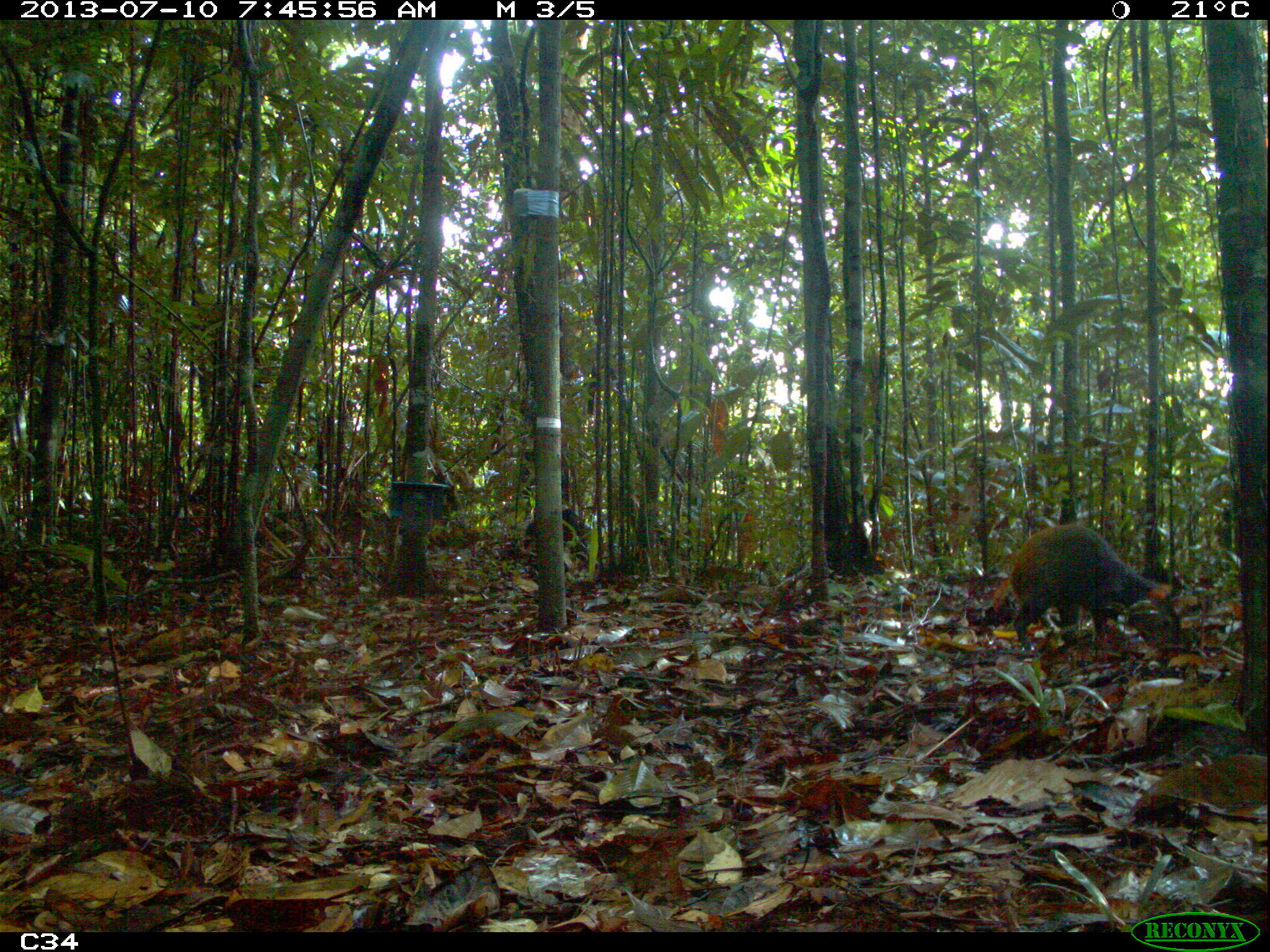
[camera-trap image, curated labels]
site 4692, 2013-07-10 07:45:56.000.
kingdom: Animalia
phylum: Chordata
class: Mammalia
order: Rodentia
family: Dasyproctidae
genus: Dasyprocta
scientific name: Dasyprocta leporina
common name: red-rumped agouti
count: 1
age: adult